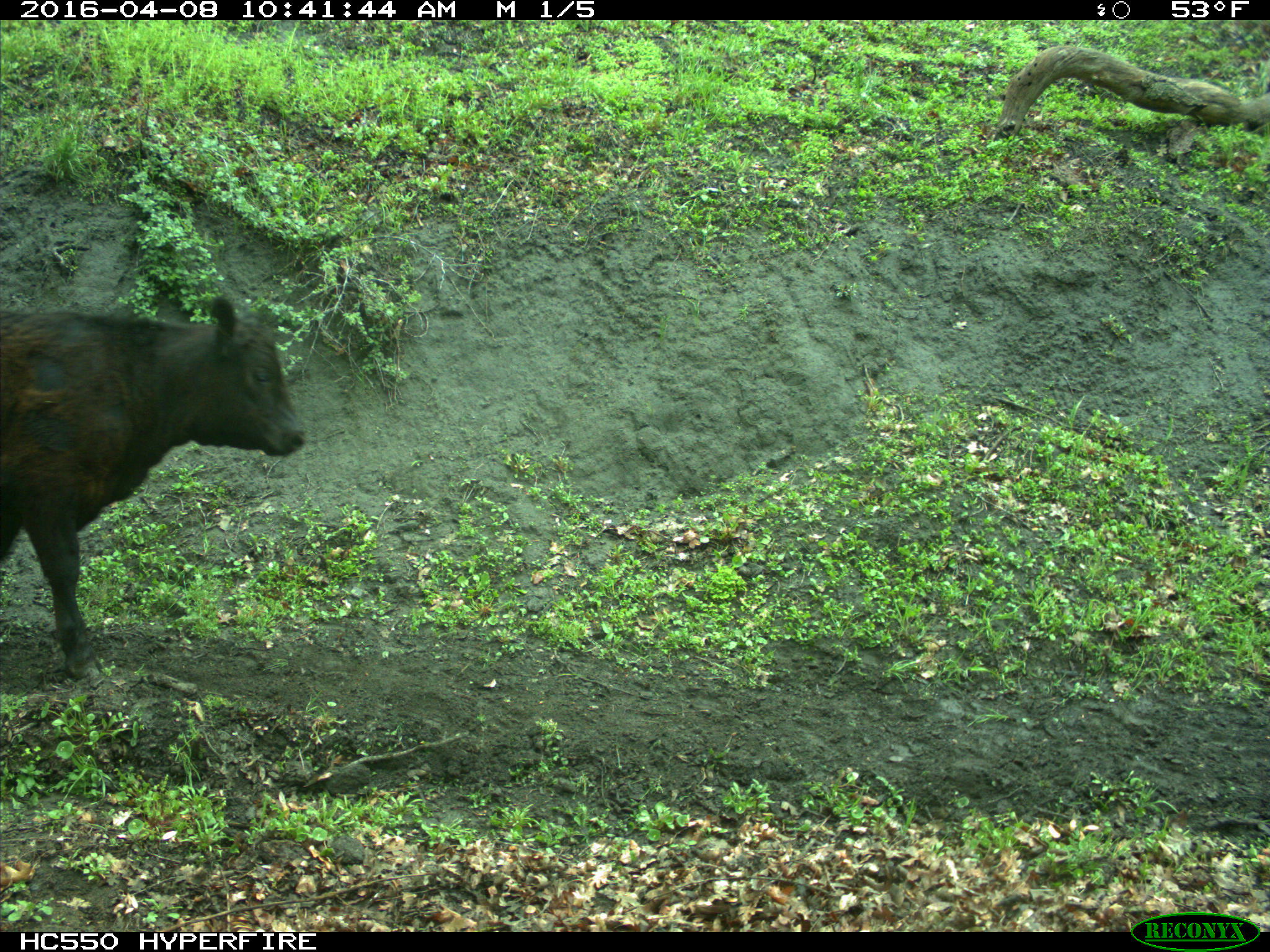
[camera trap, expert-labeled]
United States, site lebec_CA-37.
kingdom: Animalia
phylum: Chordata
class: Mammalia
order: Artiodactyla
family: Bovidae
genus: Bos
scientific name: Bos taurus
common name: domestic cow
Bos taurus (domestic cow).